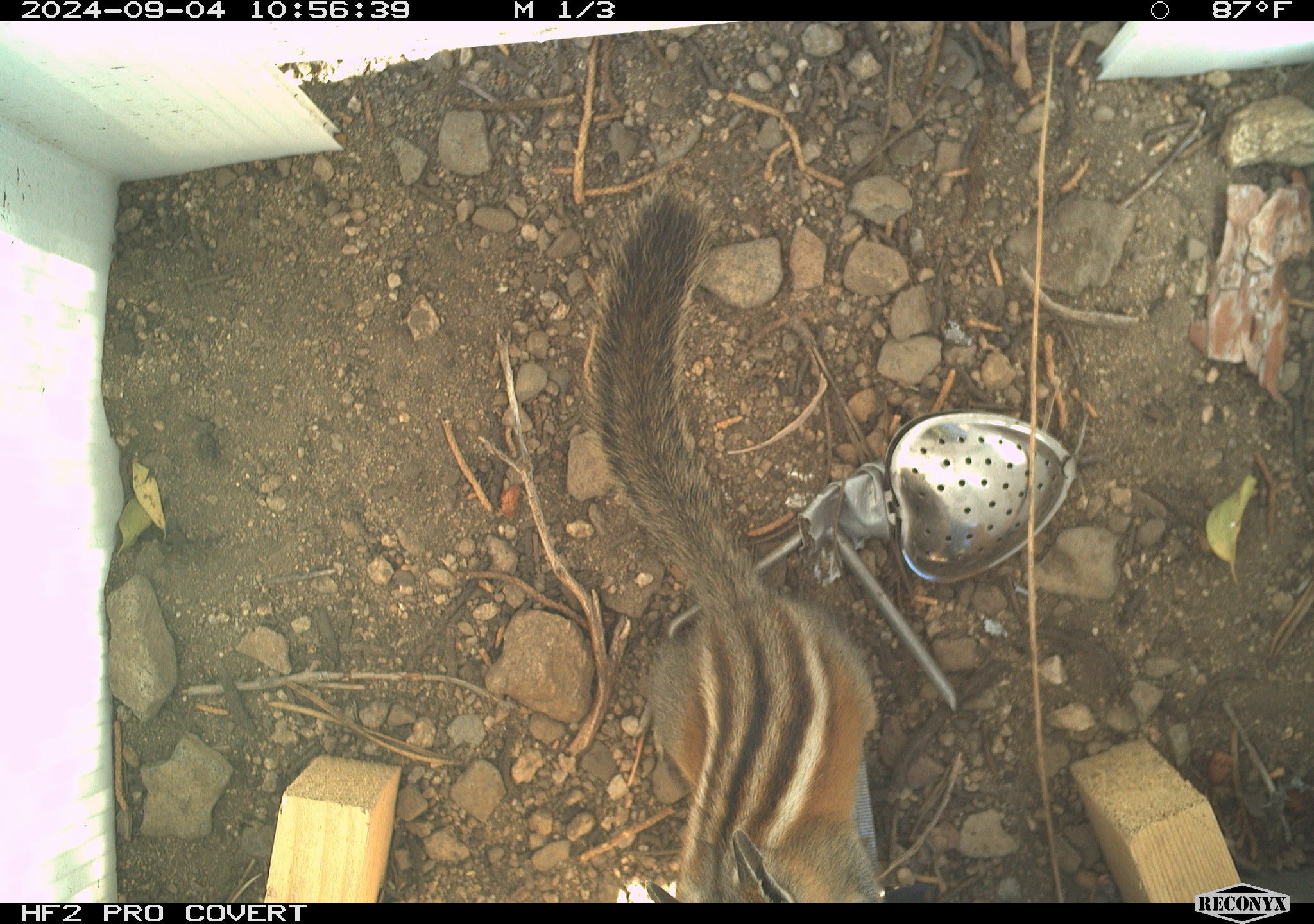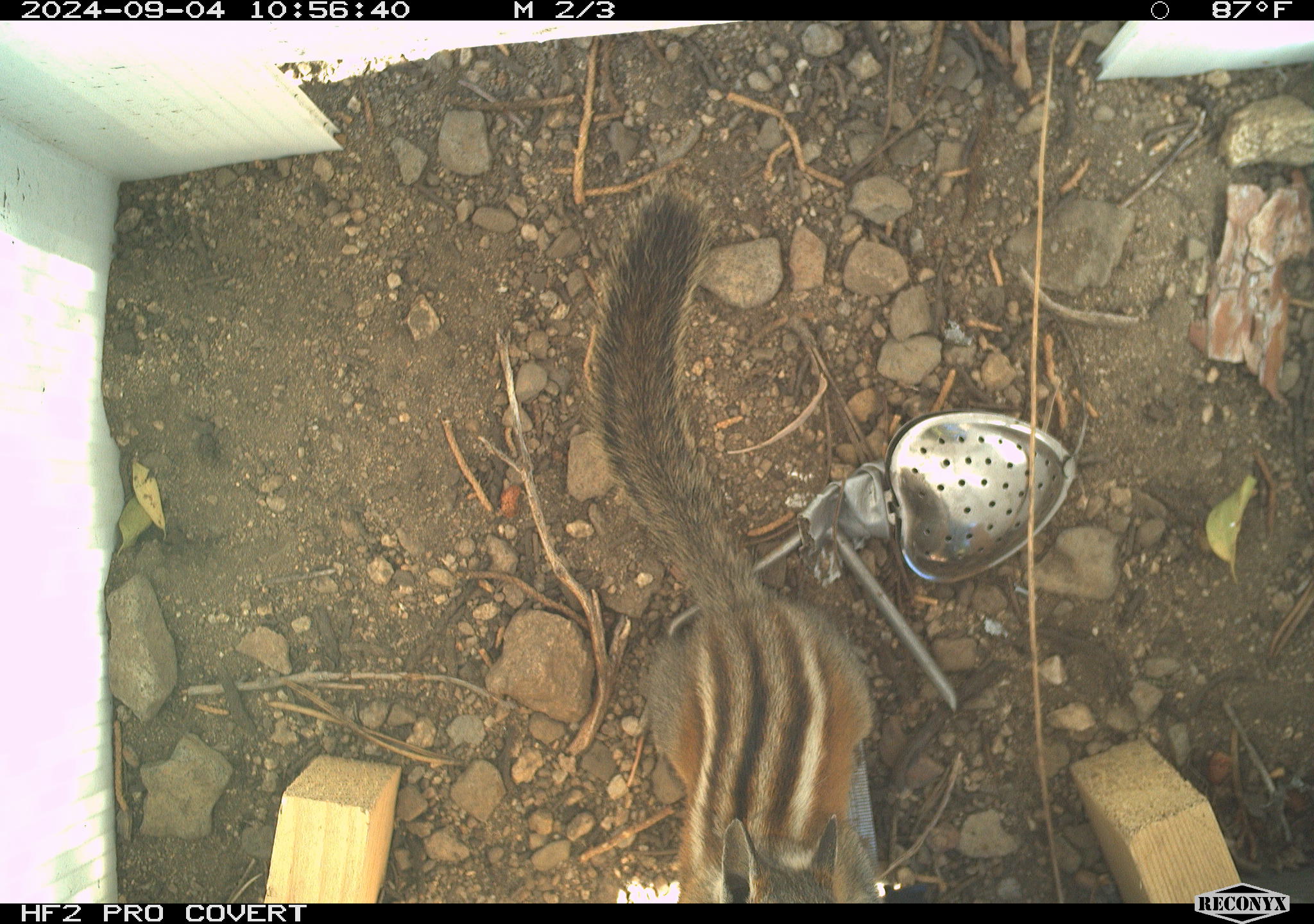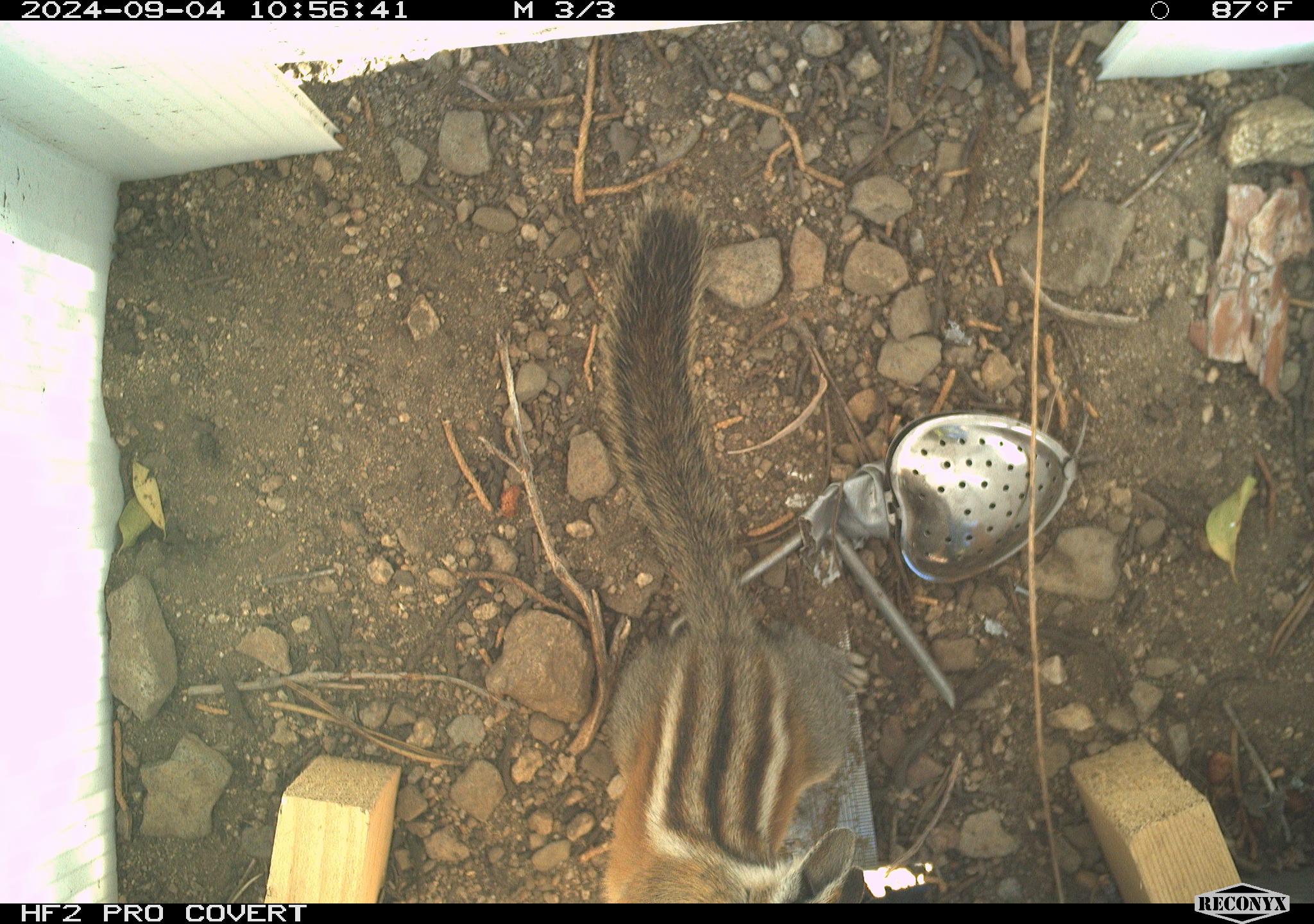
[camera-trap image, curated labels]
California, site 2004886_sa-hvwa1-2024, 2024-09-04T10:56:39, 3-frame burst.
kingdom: Animalia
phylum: Chordata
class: Mammalia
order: Rodentia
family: Sciuridae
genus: Neotamias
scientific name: Neotamias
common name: western chipmunks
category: neotamias species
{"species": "neotamias species (western chipmunks) (Neotamias)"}